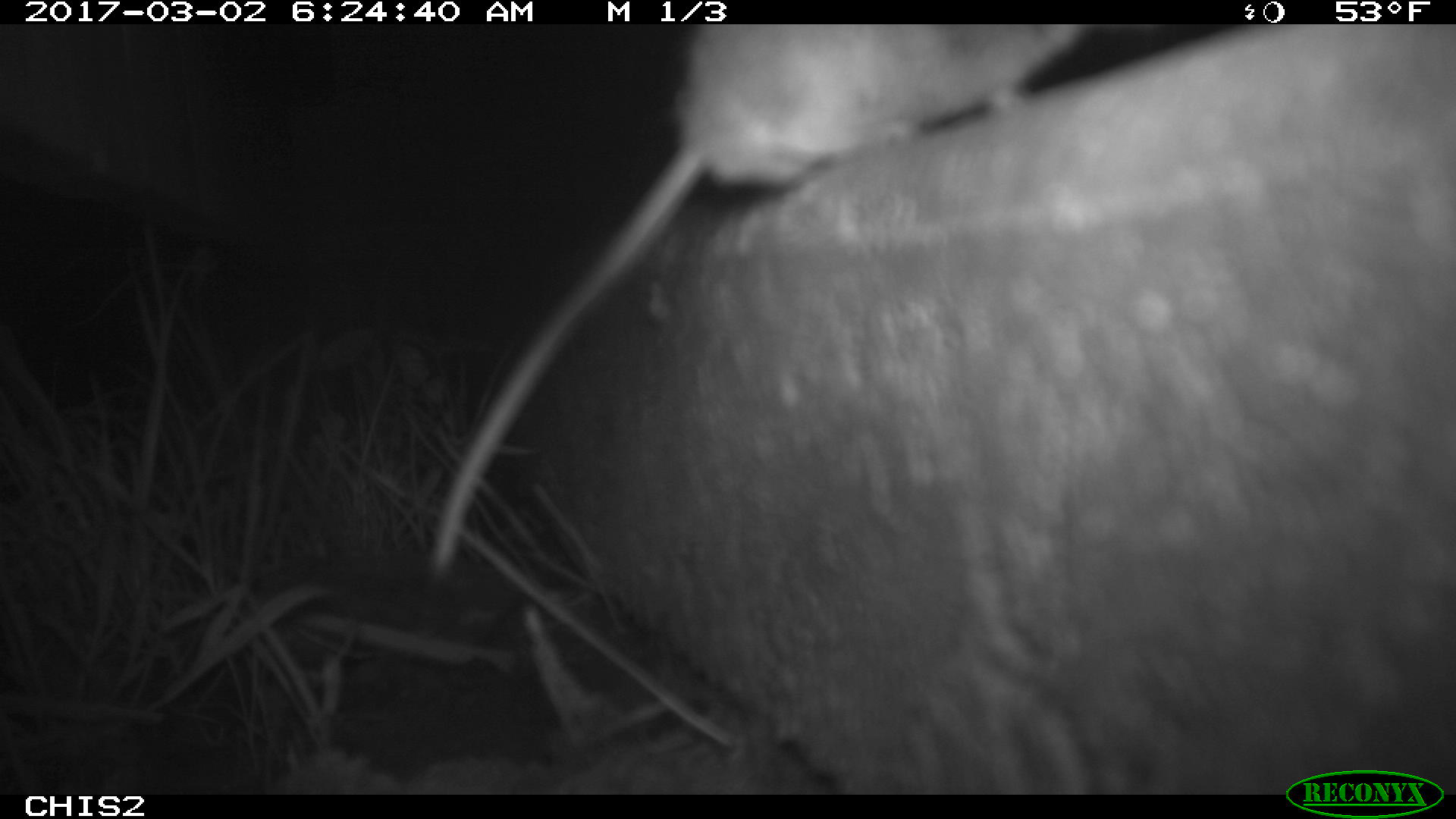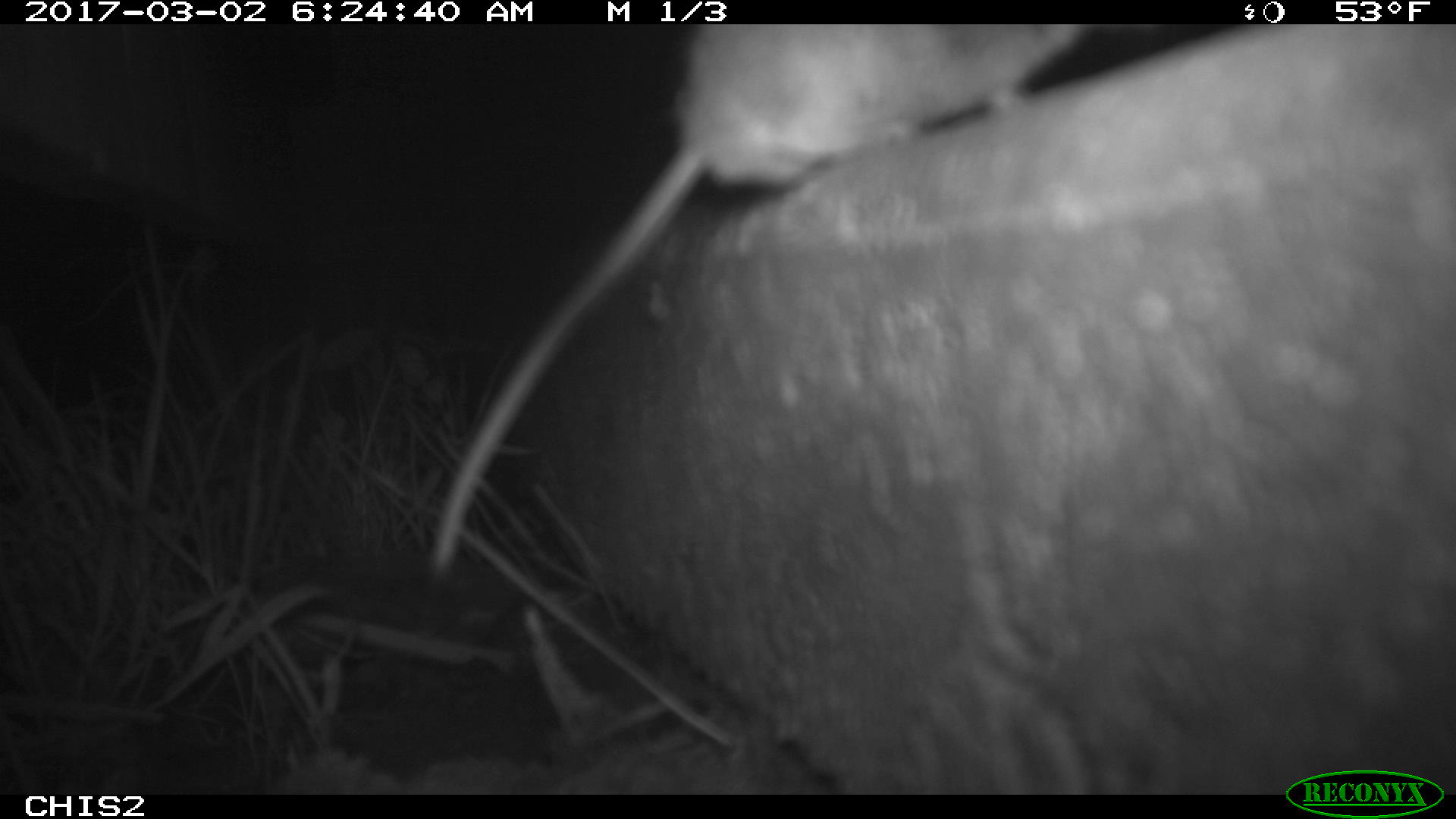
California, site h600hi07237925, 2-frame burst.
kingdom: Animalia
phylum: Chordata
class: Mammalia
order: Rodentia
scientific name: Rodentia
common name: rodent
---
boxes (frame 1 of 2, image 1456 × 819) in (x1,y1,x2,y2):
rodent: (431,24,1090,568)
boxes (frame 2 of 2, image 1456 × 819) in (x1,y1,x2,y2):
rodent: (428,24,1093,577)